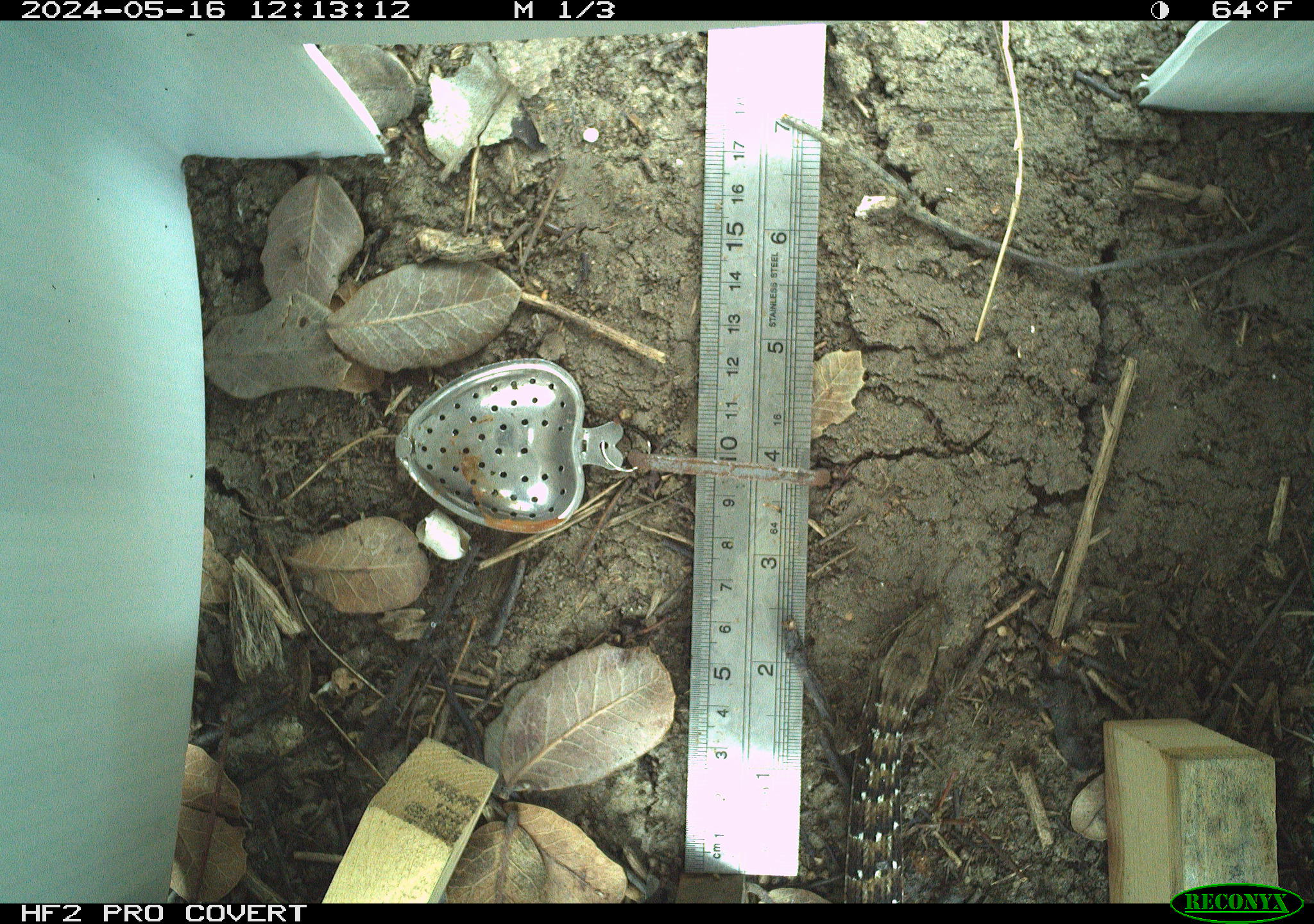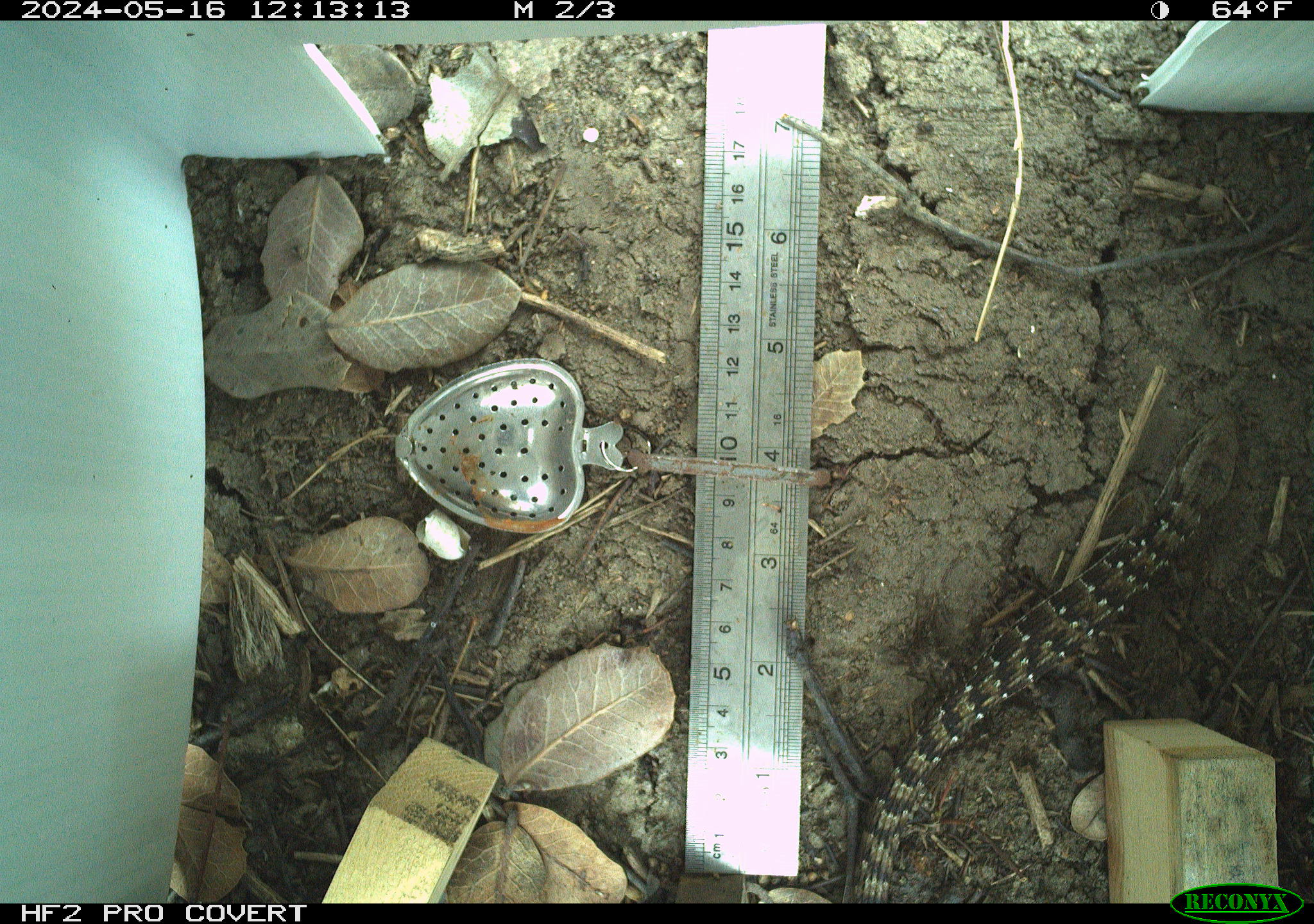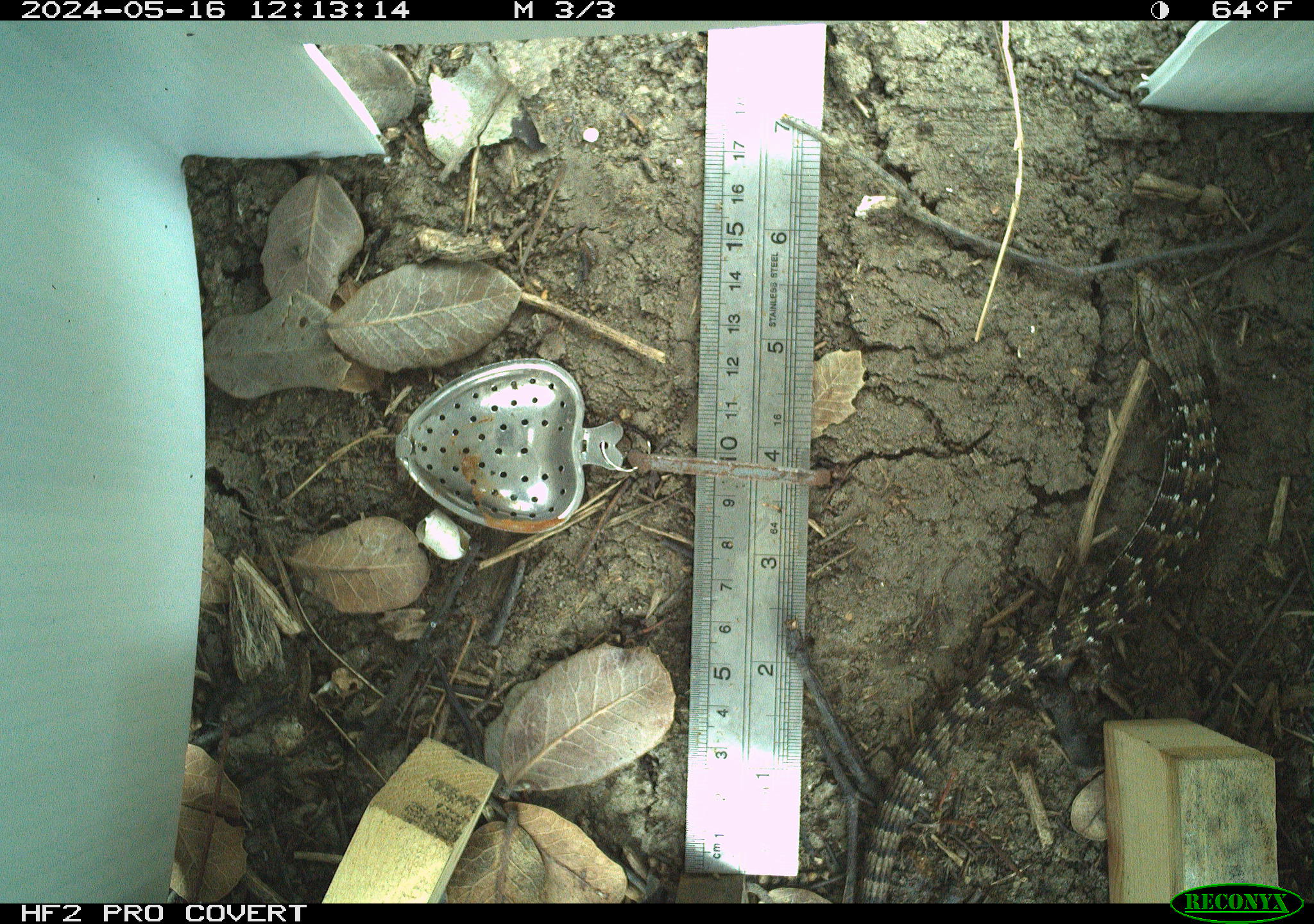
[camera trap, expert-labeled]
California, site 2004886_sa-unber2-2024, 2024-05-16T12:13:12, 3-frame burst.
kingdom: Animalia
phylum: Chordata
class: Reptilia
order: Squamata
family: Anguidae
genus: Elgaria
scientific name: Elgaria multicarinata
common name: southern alligator lizard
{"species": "southern alligator lizard (Elgaria multicarinata)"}